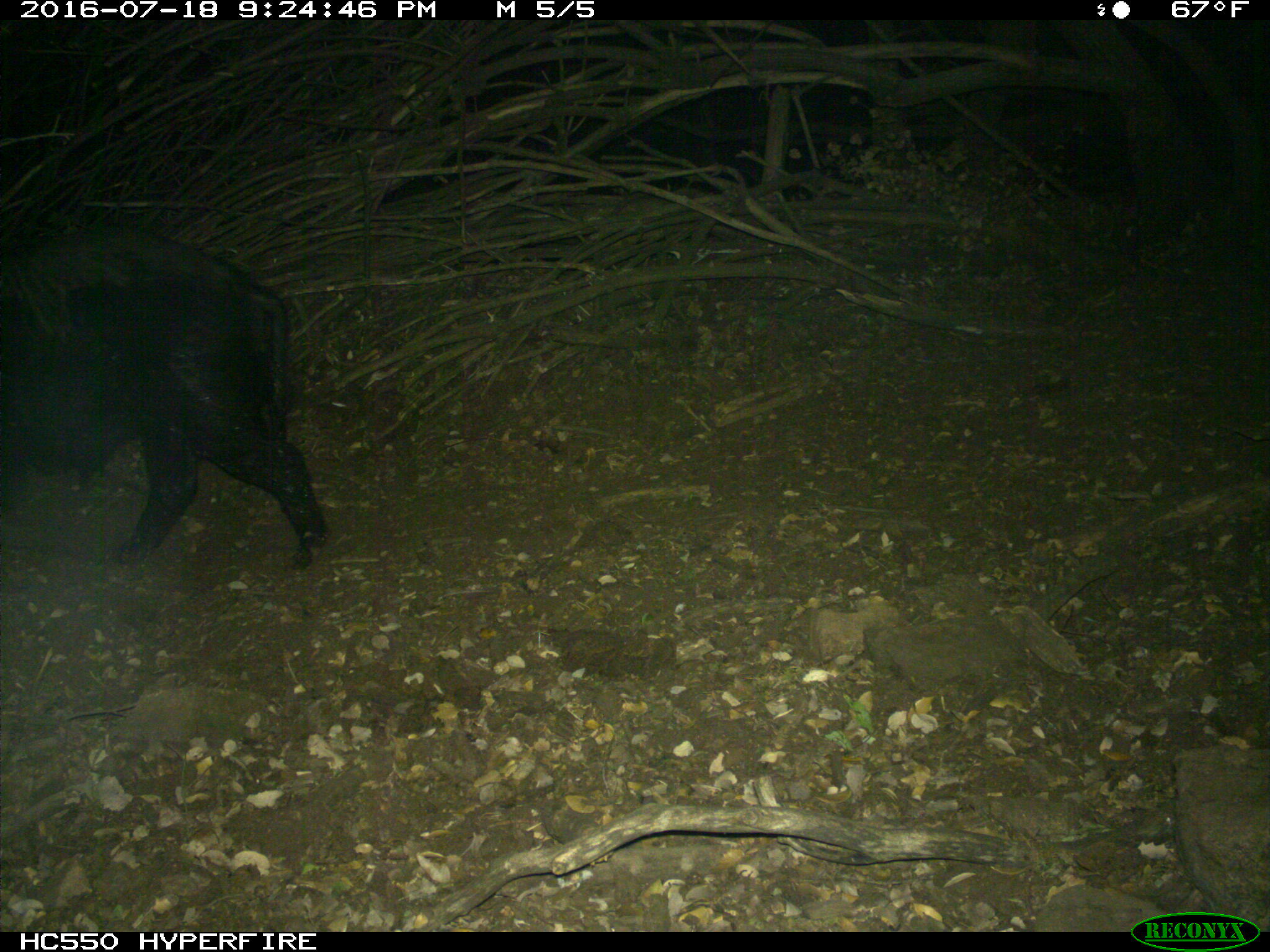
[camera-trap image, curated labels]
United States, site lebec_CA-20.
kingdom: Animalia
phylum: Chordata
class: Mammalia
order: Artiodactyla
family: Suidae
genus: Sus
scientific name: Sus scrofa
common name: wild boar